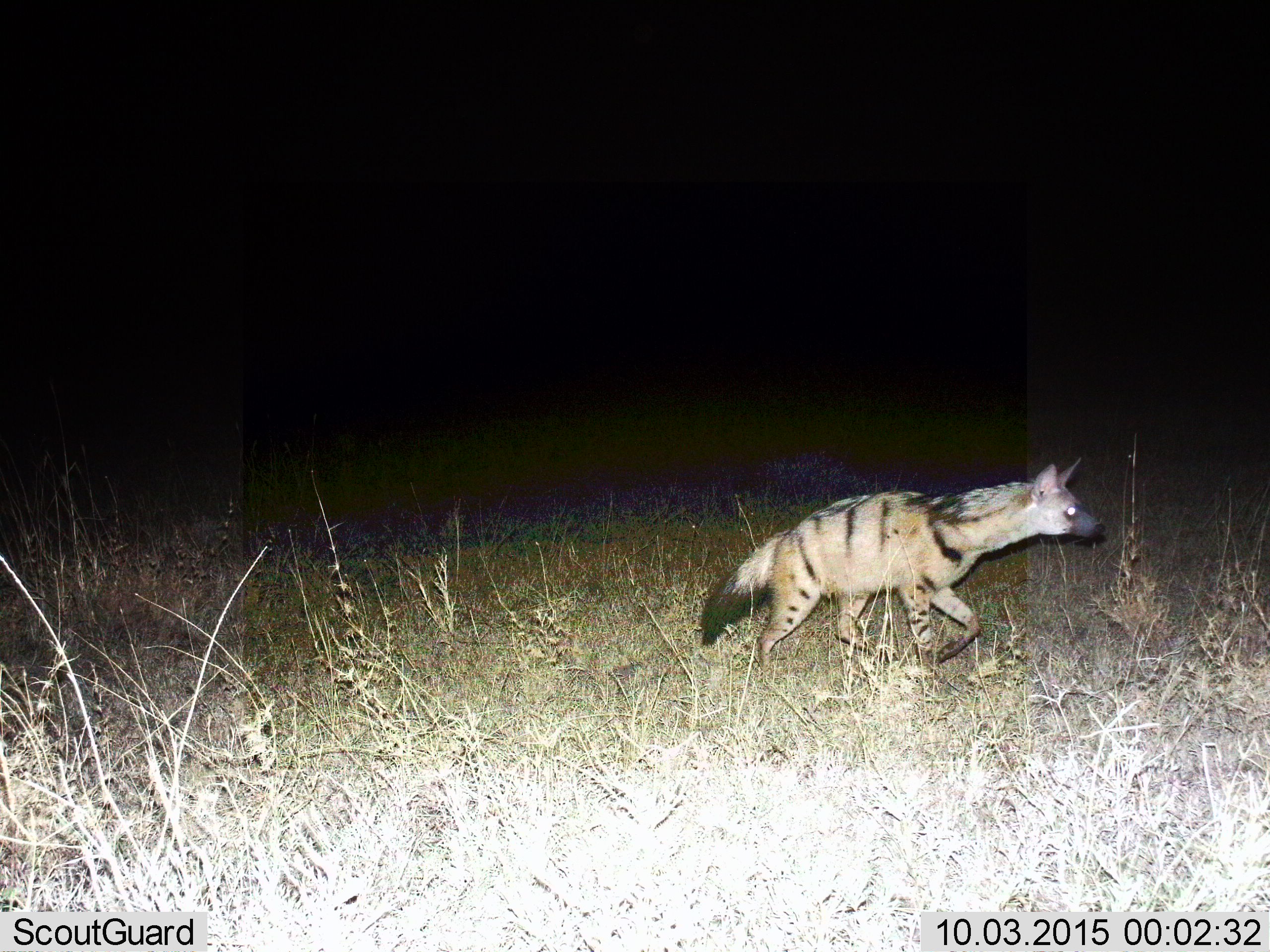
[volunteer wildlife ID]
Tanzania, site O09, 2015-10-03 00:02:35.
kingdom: Animalia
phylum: Chordata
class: Mammalia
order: Carnivora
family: Hyaenidae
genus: Proteles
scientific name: Proteles cristatus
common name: aardwolf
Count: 1.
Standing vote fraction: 0%.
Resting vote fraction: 0%.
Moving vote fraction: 100%.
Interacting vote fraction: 0%.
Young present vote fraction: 0%.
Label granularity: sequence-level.